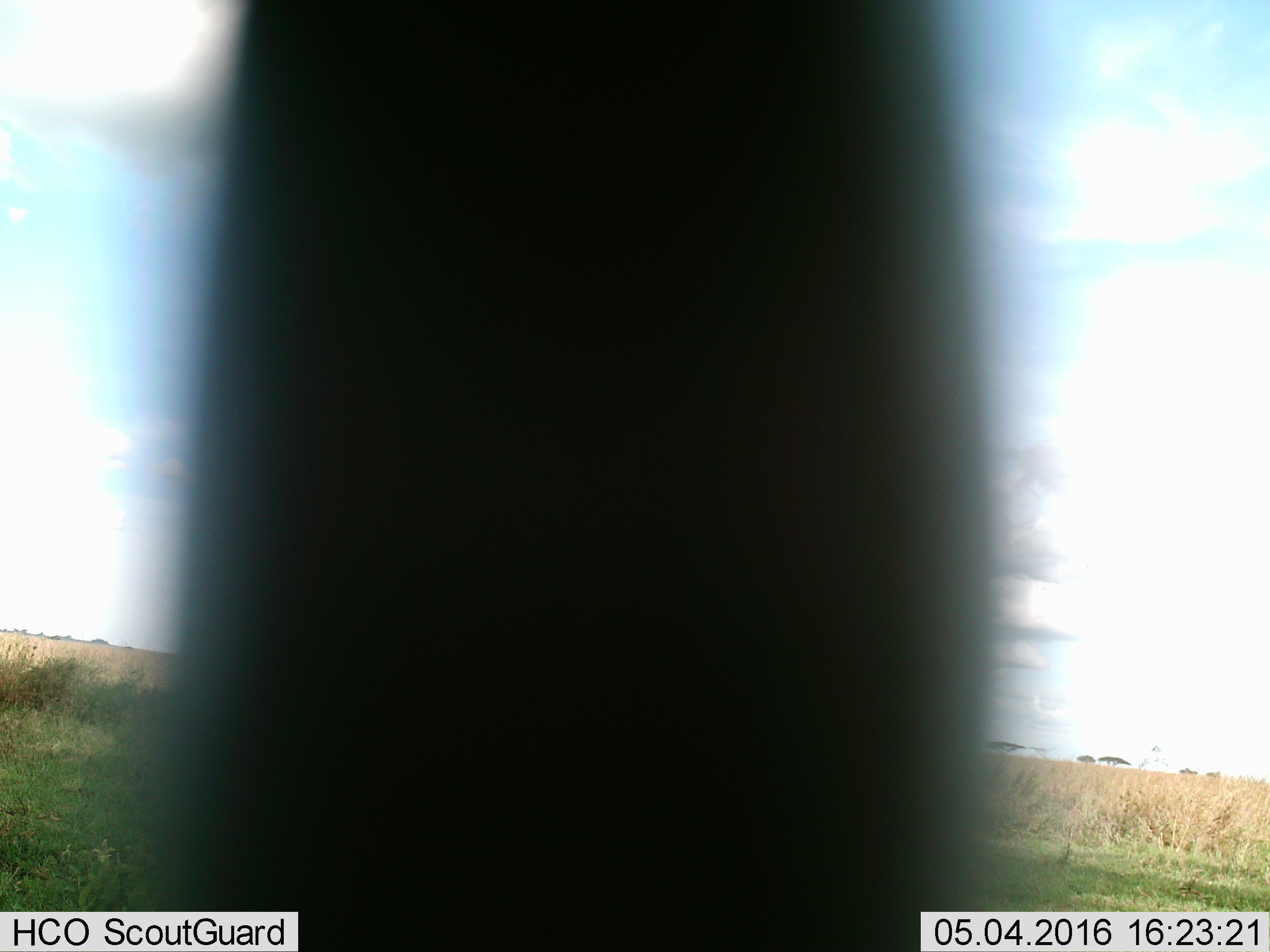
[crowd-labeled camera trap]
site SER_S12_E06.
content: unidentified animal